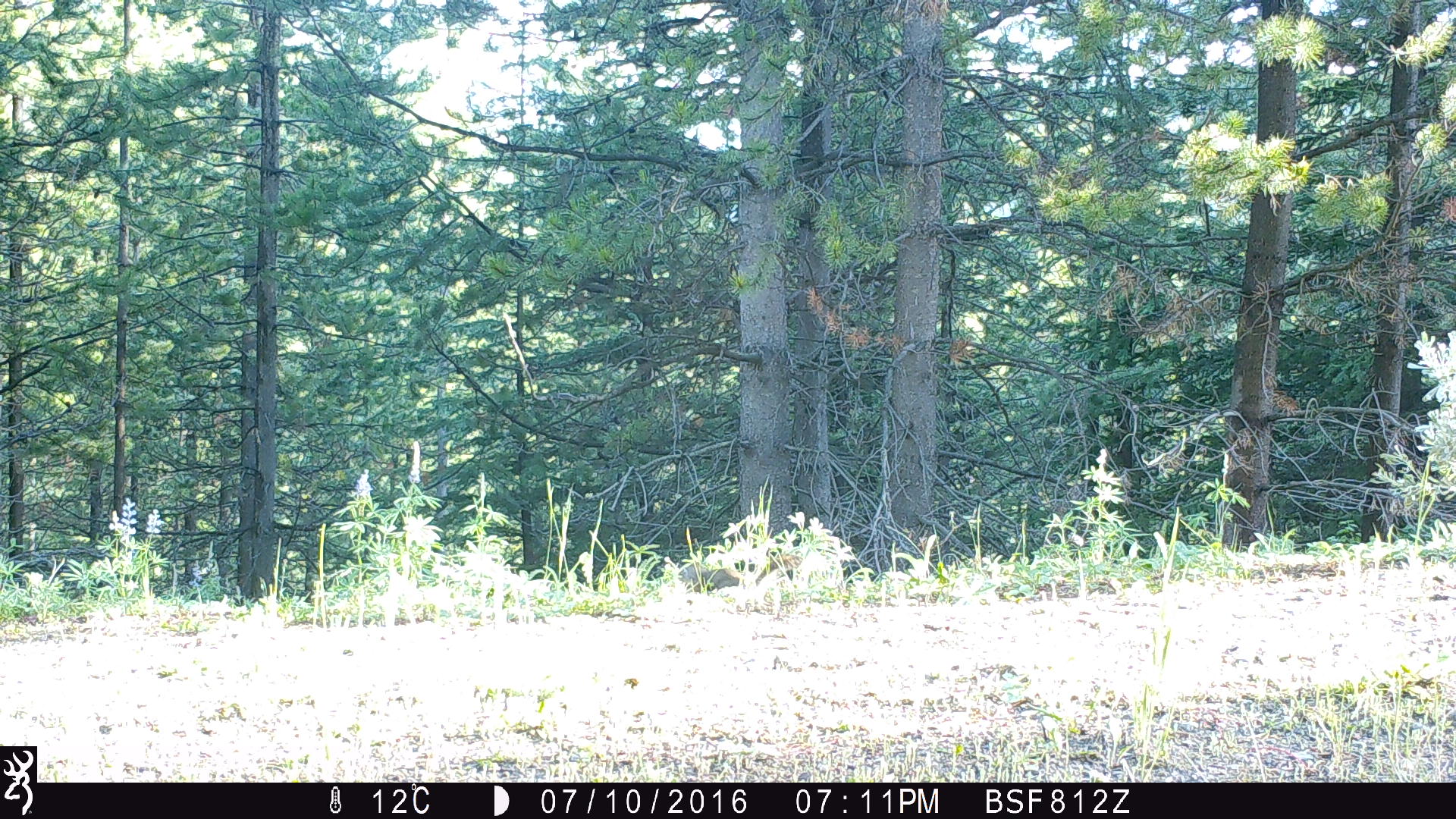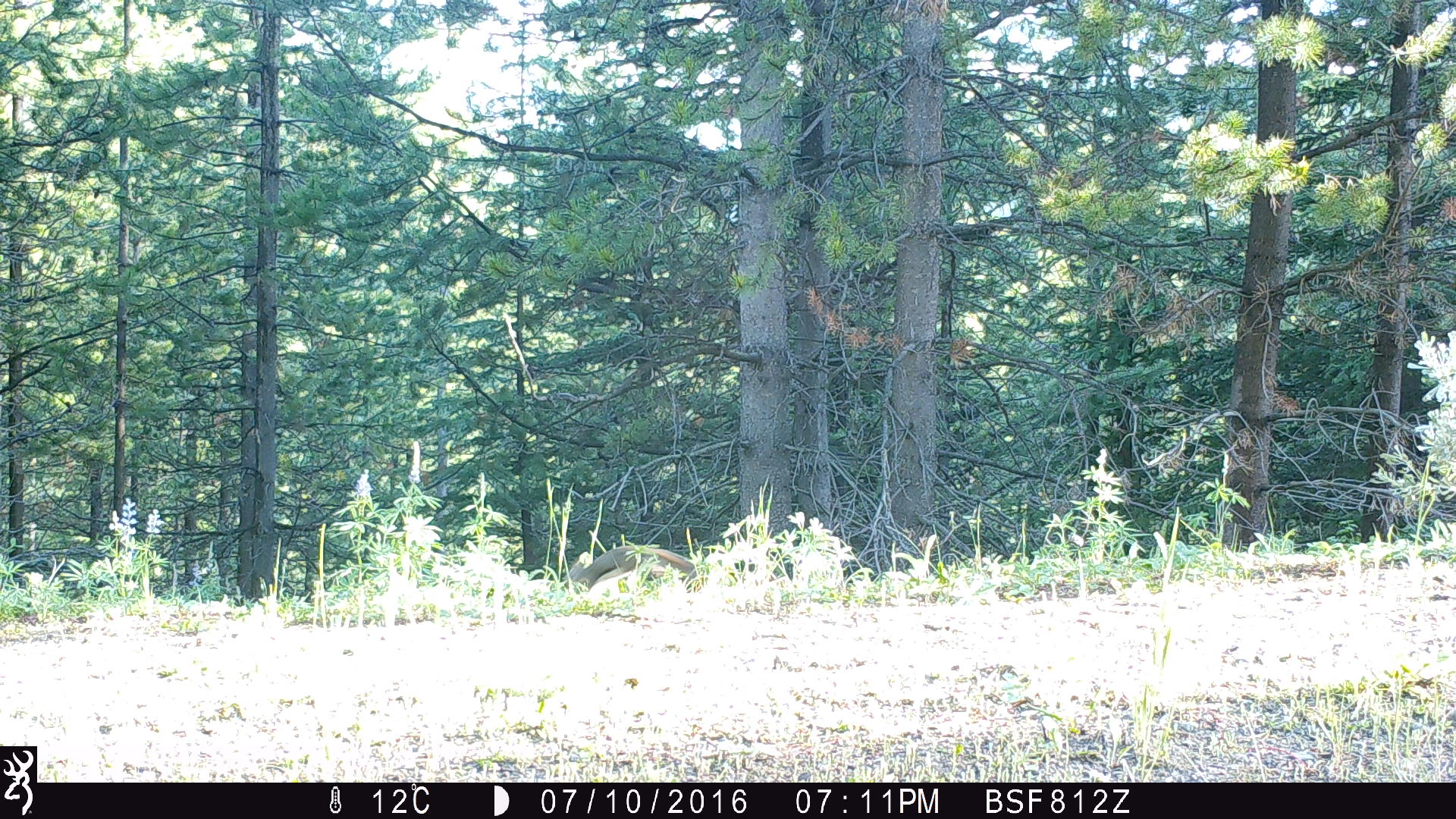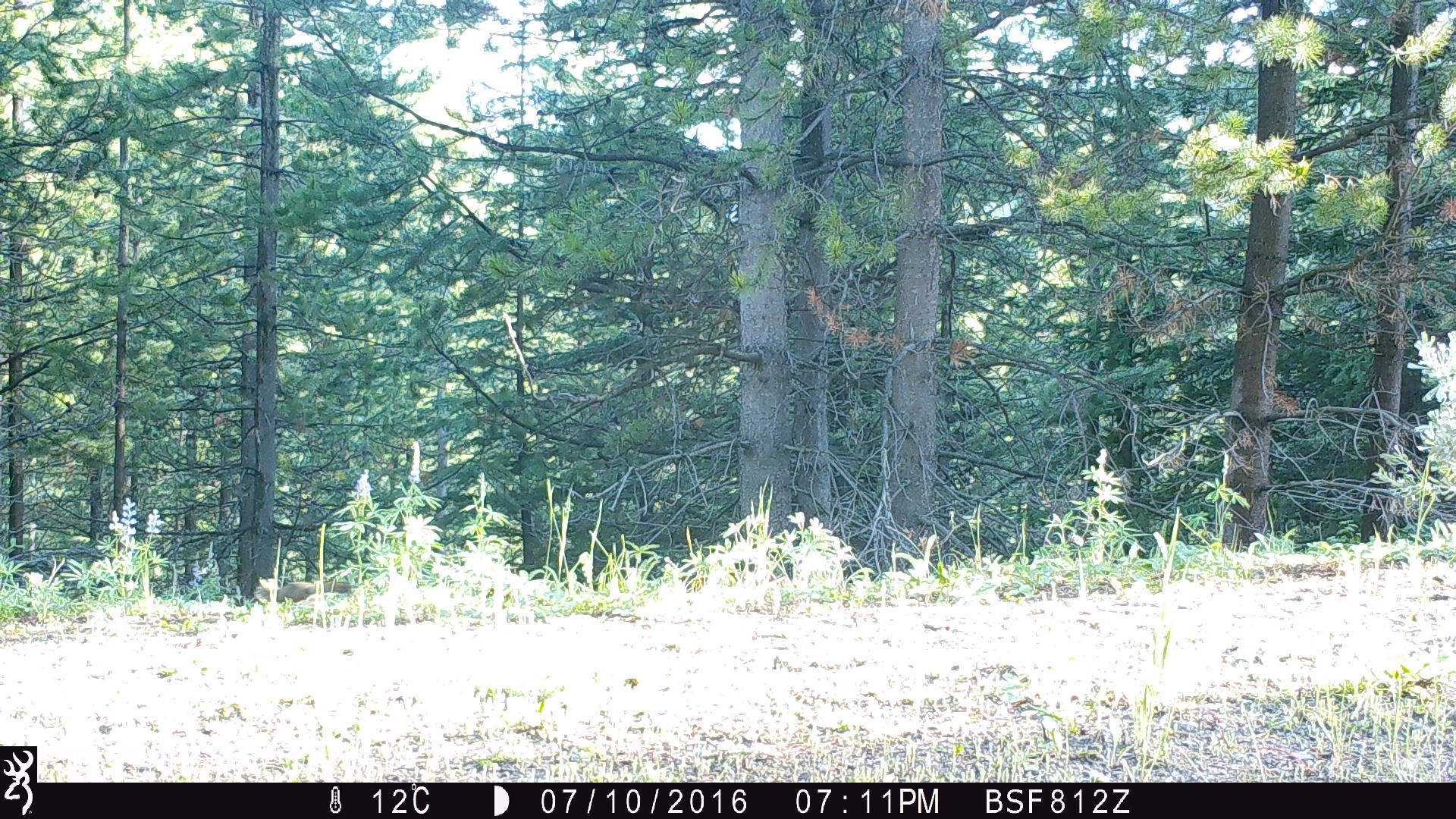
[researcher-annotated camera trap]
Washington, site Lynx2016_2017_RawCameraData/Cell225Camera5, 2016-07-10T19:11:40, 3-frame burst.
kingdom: Animalia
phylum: Chordata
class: Mammalia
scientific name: Mammalia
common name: small mammal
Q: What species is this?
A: Small mammal (Mammalia).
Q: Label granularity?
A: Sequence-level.